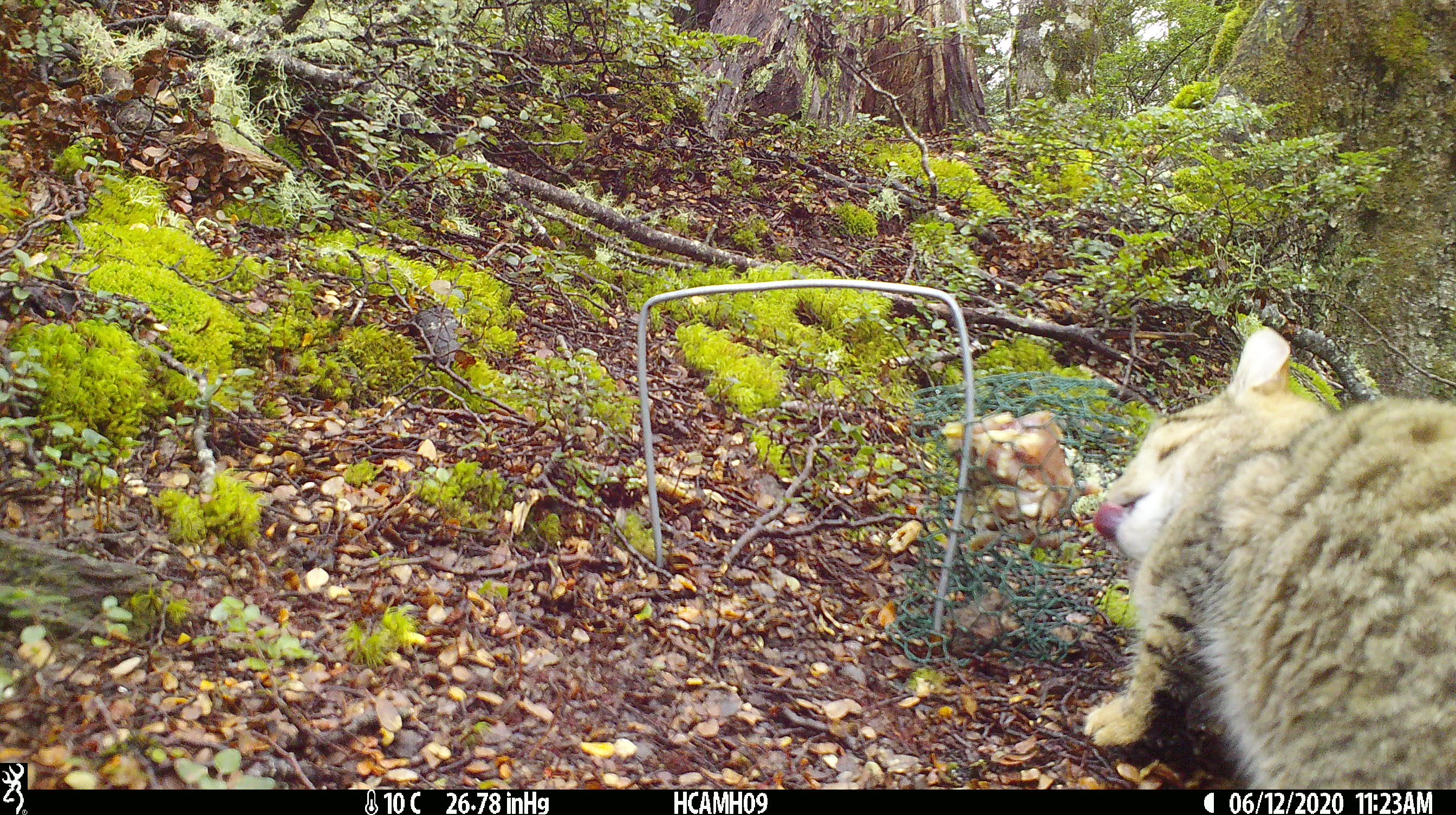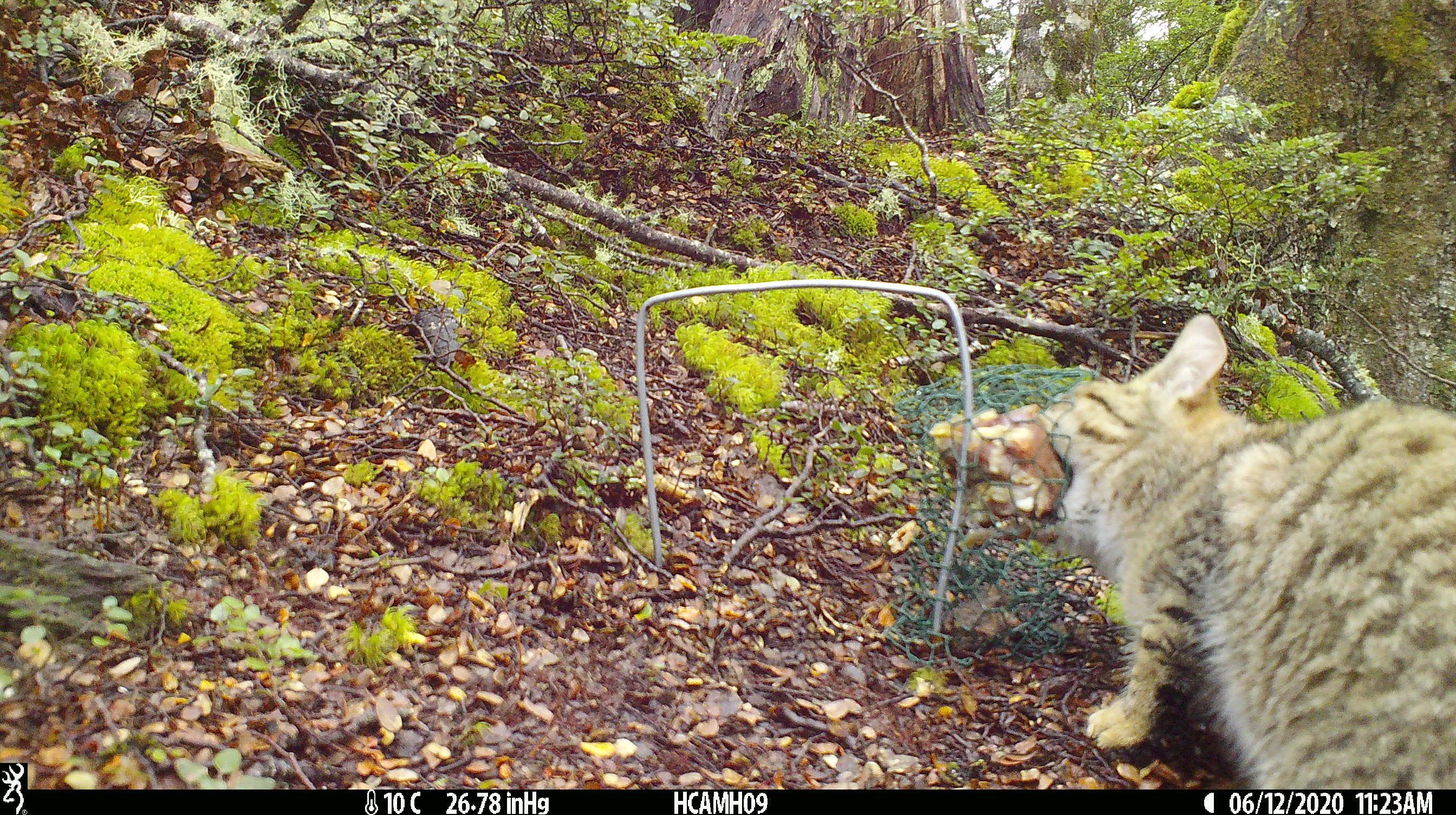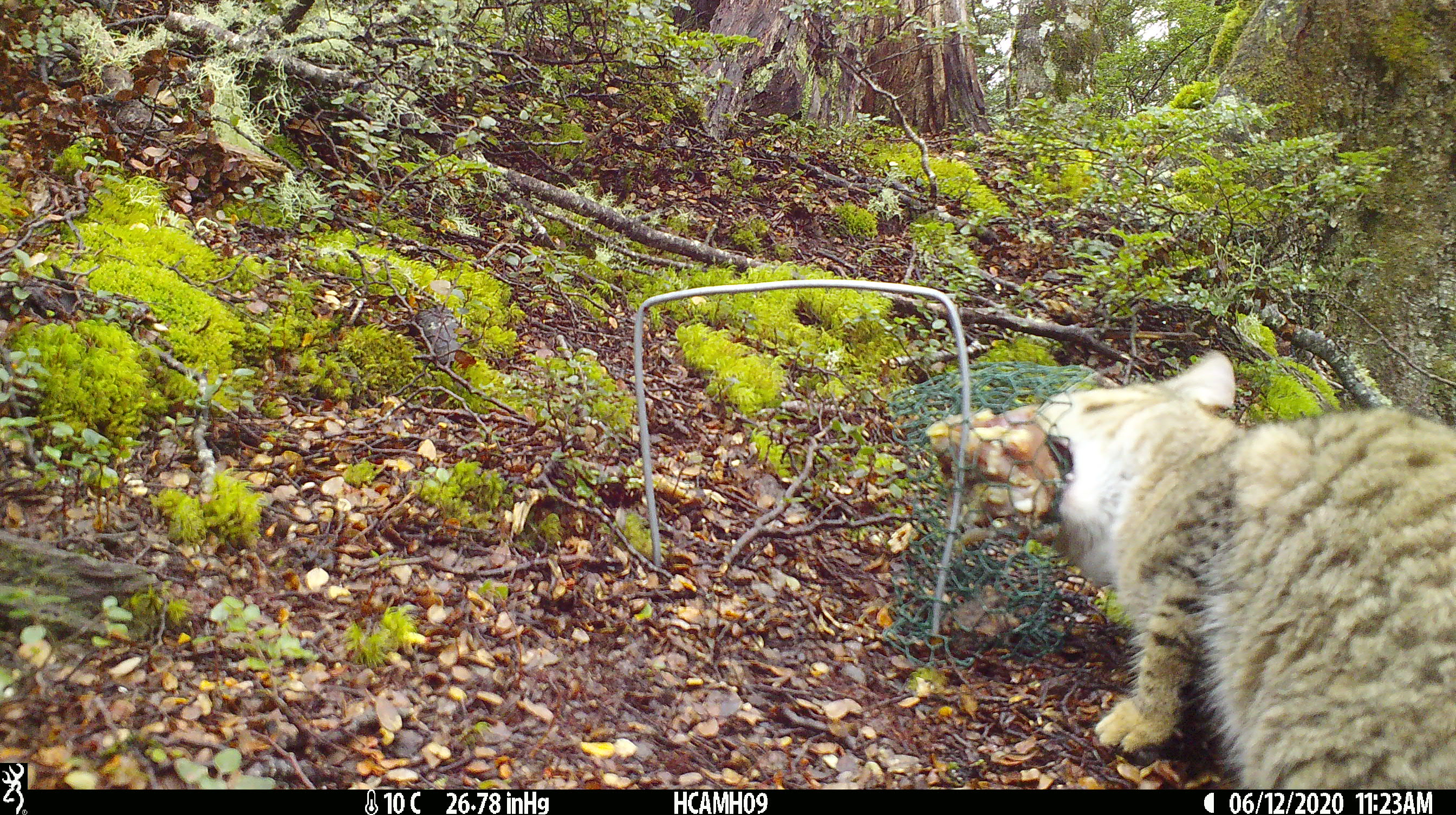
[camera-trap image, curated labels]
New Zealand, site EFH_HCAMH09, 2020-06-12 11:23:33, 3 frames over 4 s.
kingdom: Animalia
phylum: Chordata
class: Mammalia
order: Carnivora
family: Felidae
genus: Felis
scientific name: Felis catus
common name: domestic cat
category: cat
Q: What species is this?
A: Cat (domestic cat) (Felis catus).